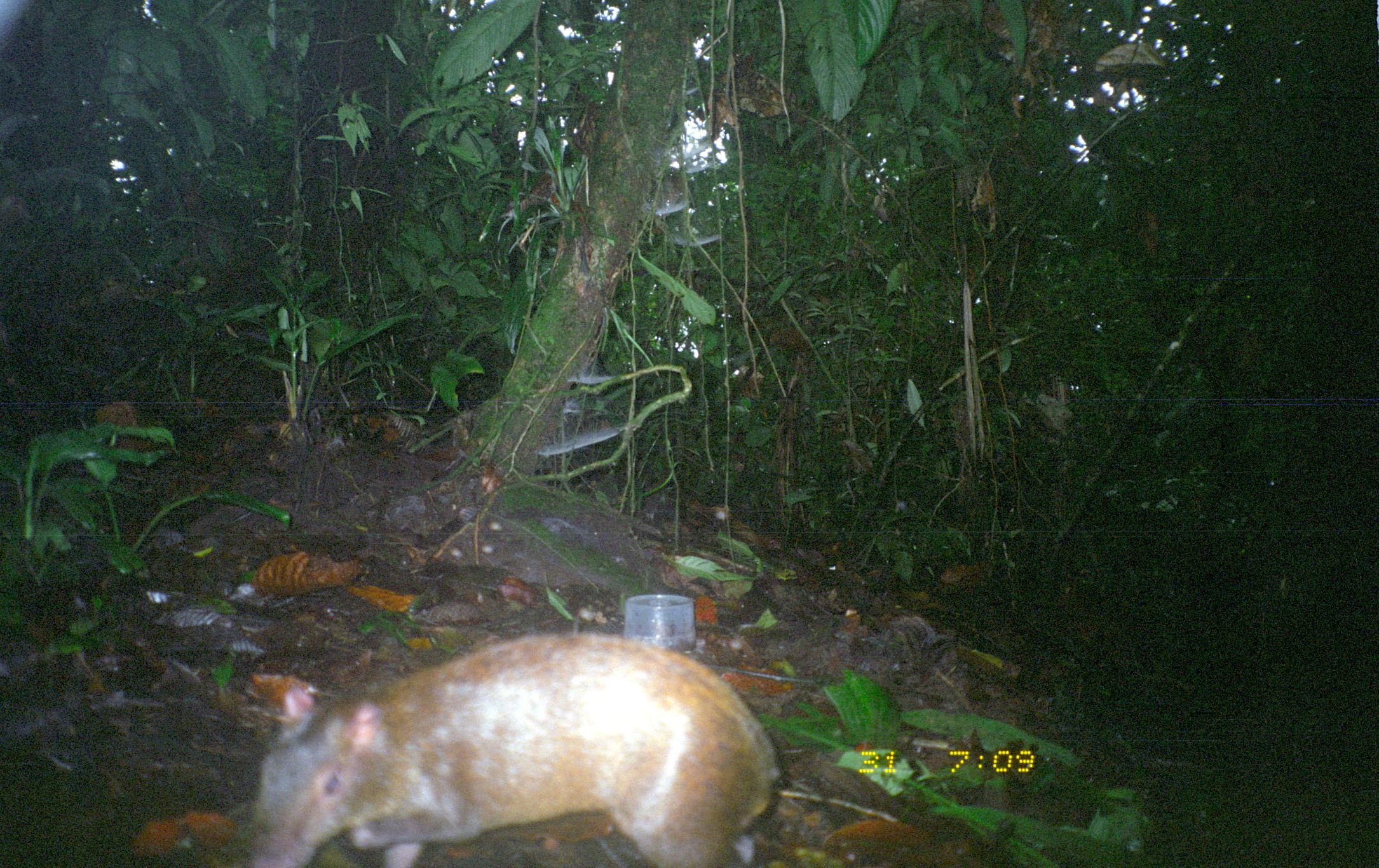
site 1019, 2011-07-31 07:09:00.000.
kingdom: Animalia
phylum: Chordata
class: Mammalia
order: Rodentia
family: Dasyproctidae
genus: Dasyprocta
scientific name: Dasyprocta punctata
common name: central american agouti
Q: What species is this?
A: Dasyprocta punctata (central american agouti).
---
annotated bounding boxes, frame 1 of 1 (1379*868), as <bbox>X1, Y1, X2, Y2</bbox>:
dasyprocta punctata: <bbox>246, 634, 785, 868</bbox>